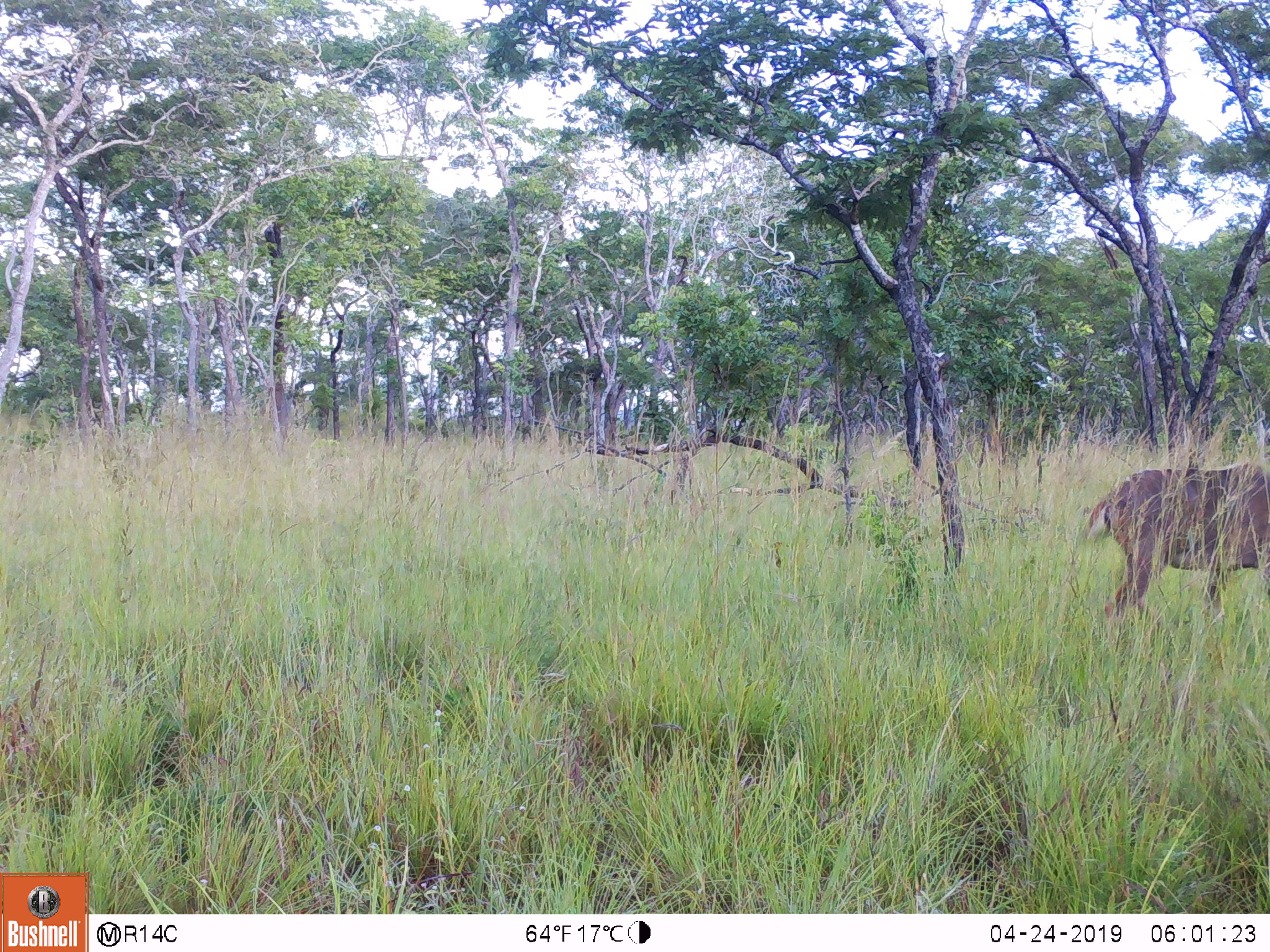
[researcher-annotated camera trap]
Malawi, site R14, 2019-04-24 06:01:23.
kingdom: Animalia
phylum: Chordata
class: Mammalia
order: Artiodactyla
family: Bovidae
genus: Tragelaphus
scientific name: Tragelaphus strepsiceros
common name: greater kudu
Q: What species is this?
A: Greater kudu (Tragelaphus strepsiceros).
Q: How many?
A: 1.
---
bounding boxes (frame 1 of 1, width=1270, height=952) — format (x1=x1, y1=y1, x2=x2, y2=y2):
greater kudu: (x1=1067, y1=440, x2=1270, y2=644)